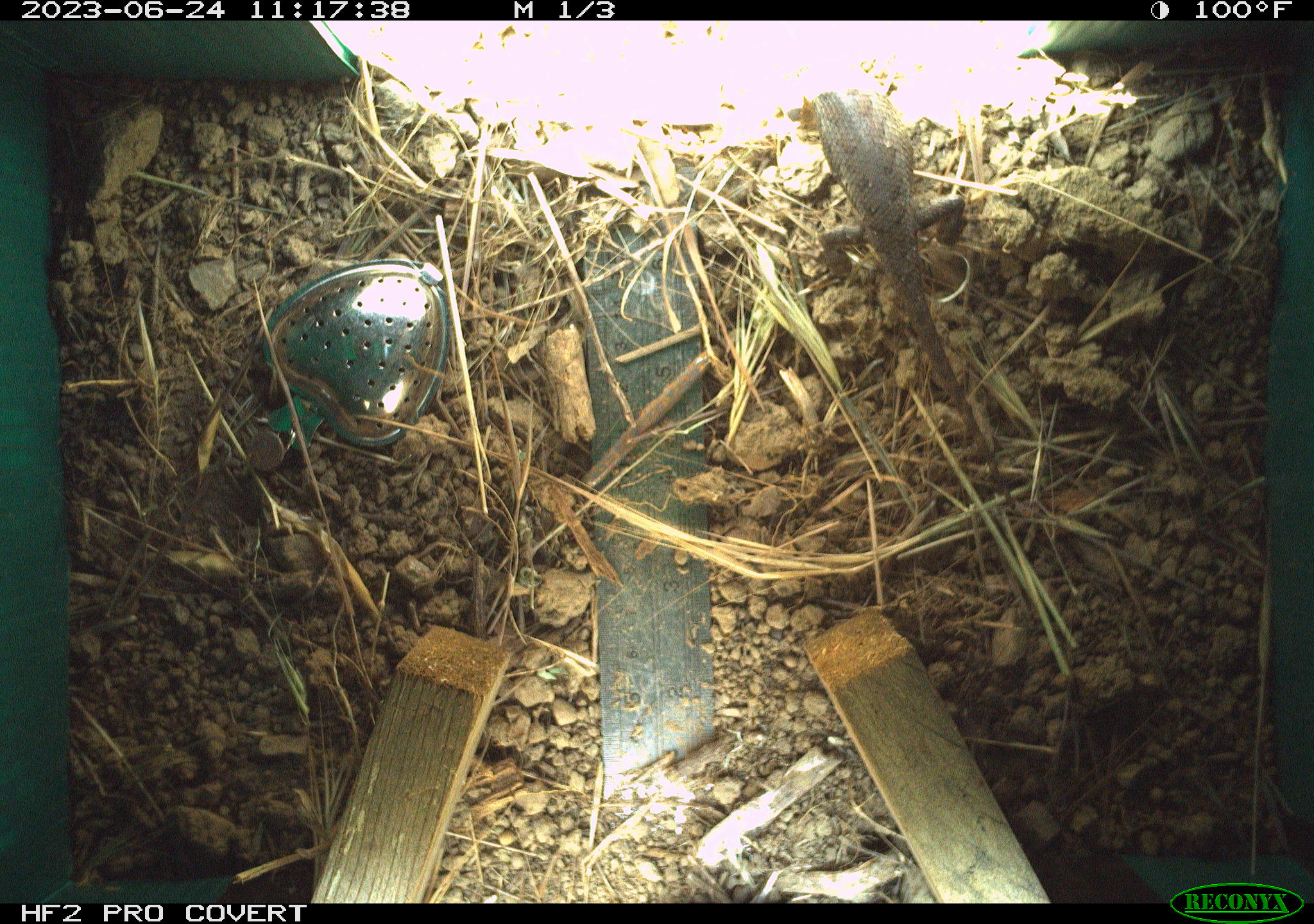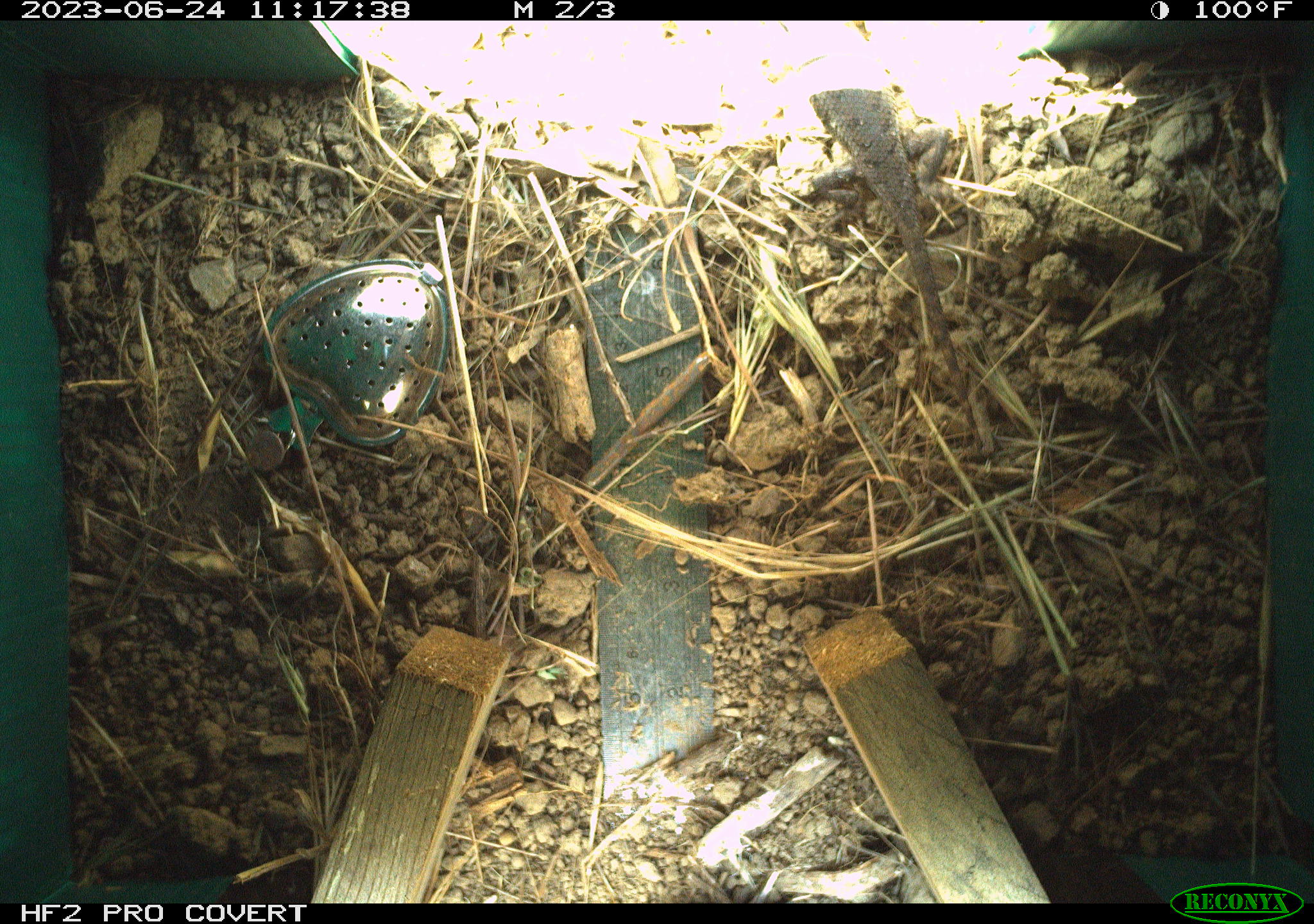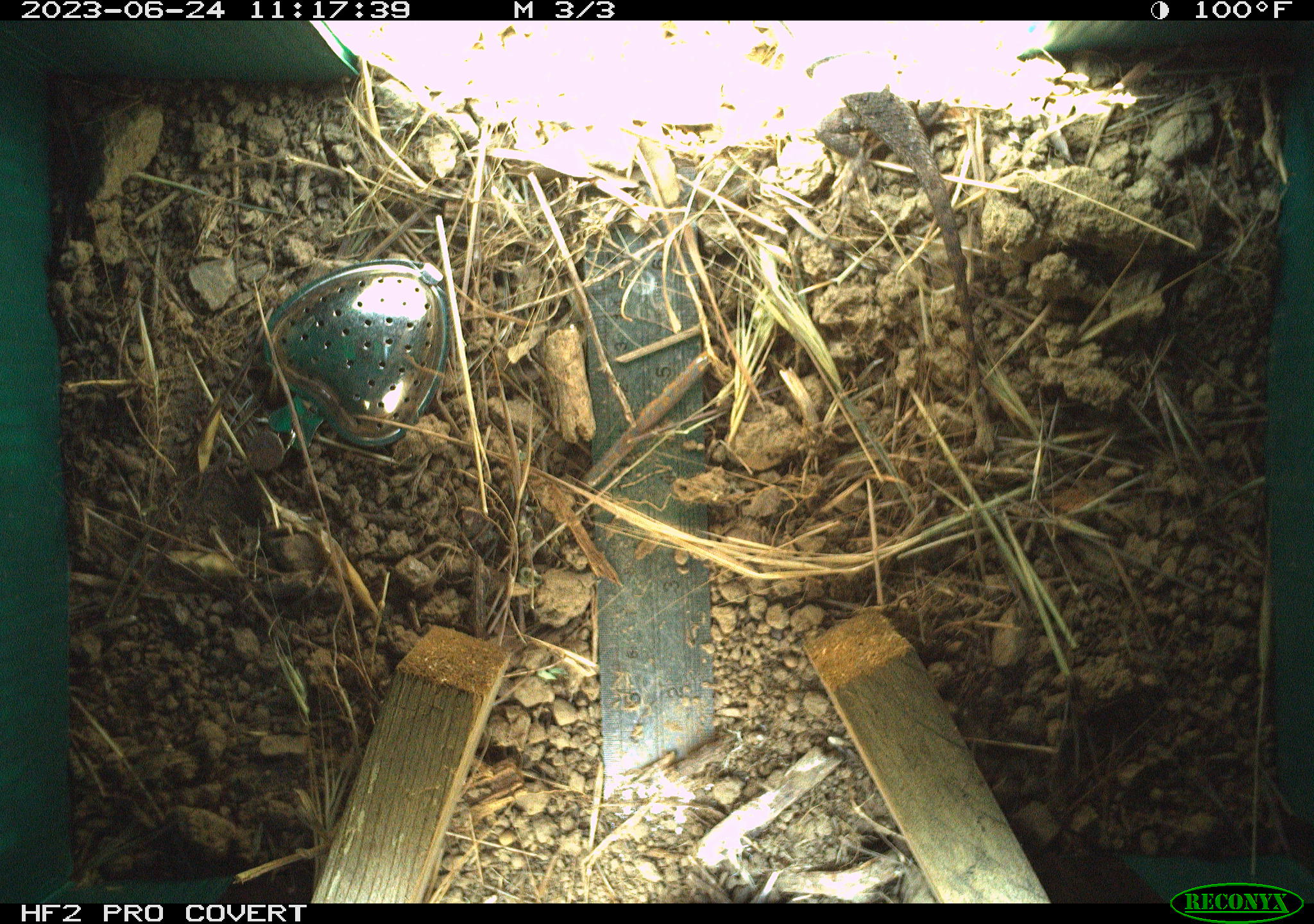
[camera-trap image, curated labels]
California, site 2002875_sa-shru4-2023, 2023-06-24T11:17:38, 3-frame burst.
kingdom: Animalia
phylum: Chordata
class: Reptilia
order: Squamata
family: Phrynosomatidae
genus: Sceloporus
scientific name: Sceloporus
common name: spiny lizards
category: sceloporus species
Sceloporus species (spiny lizards) (Sceloporus).